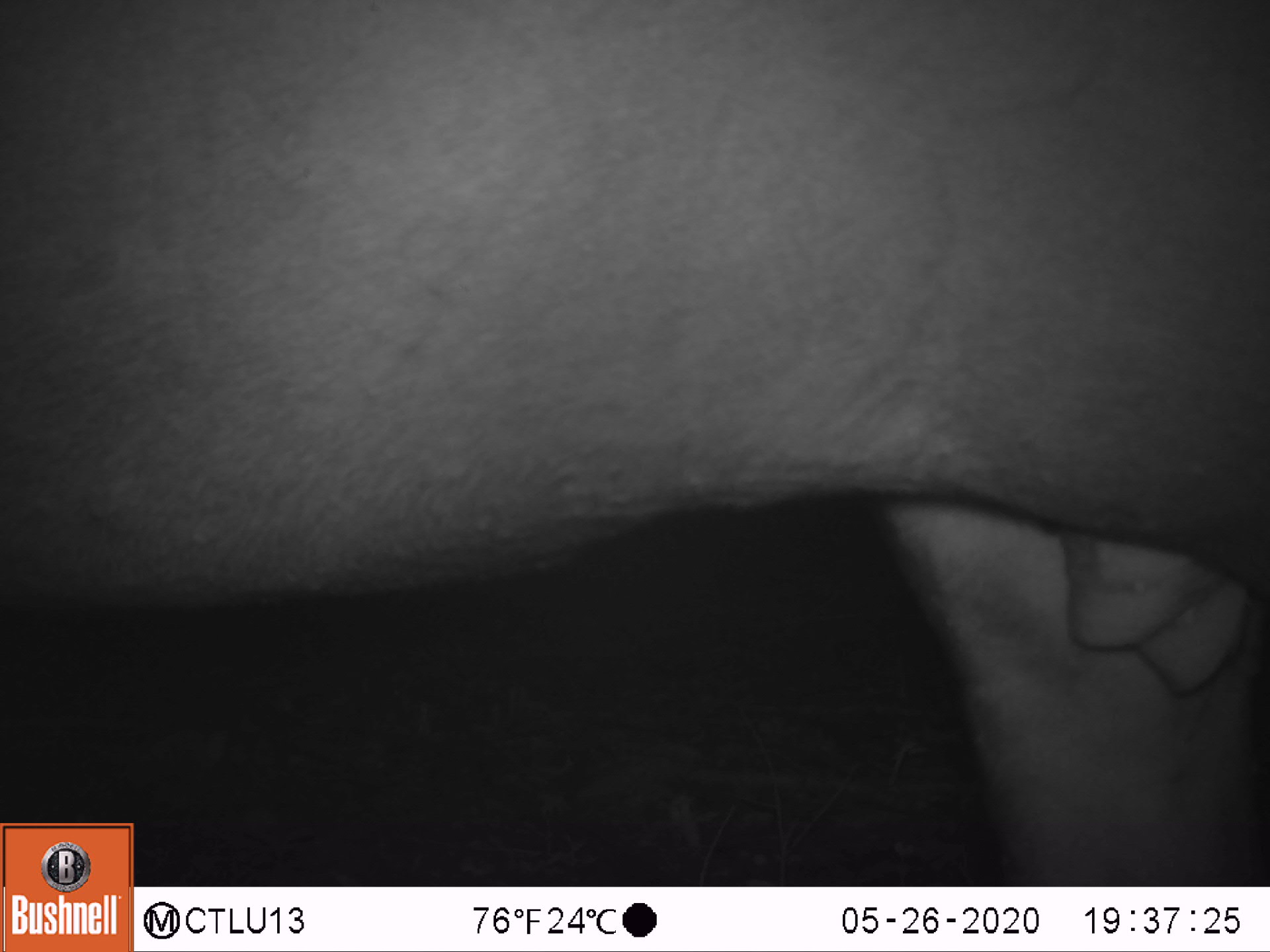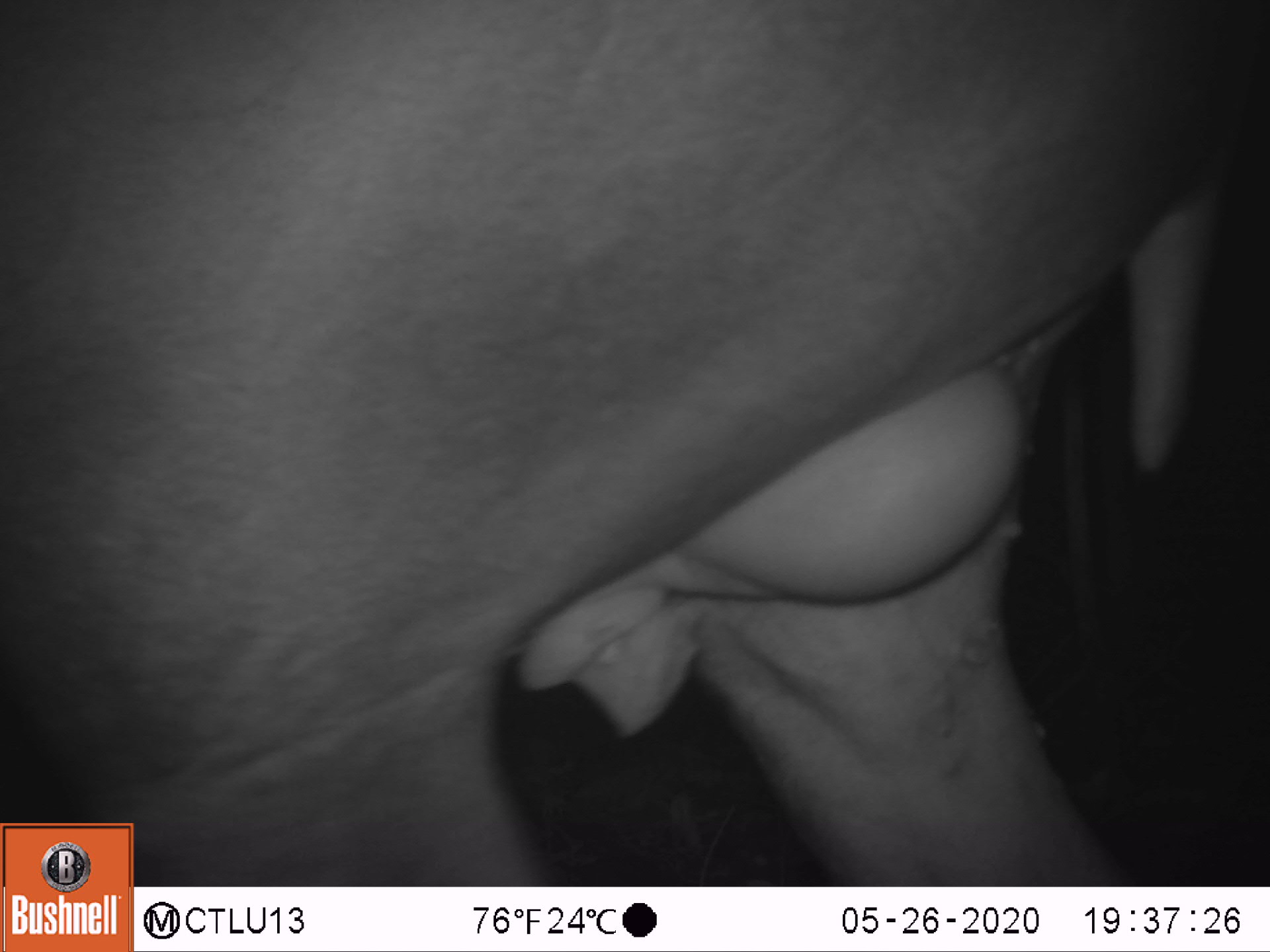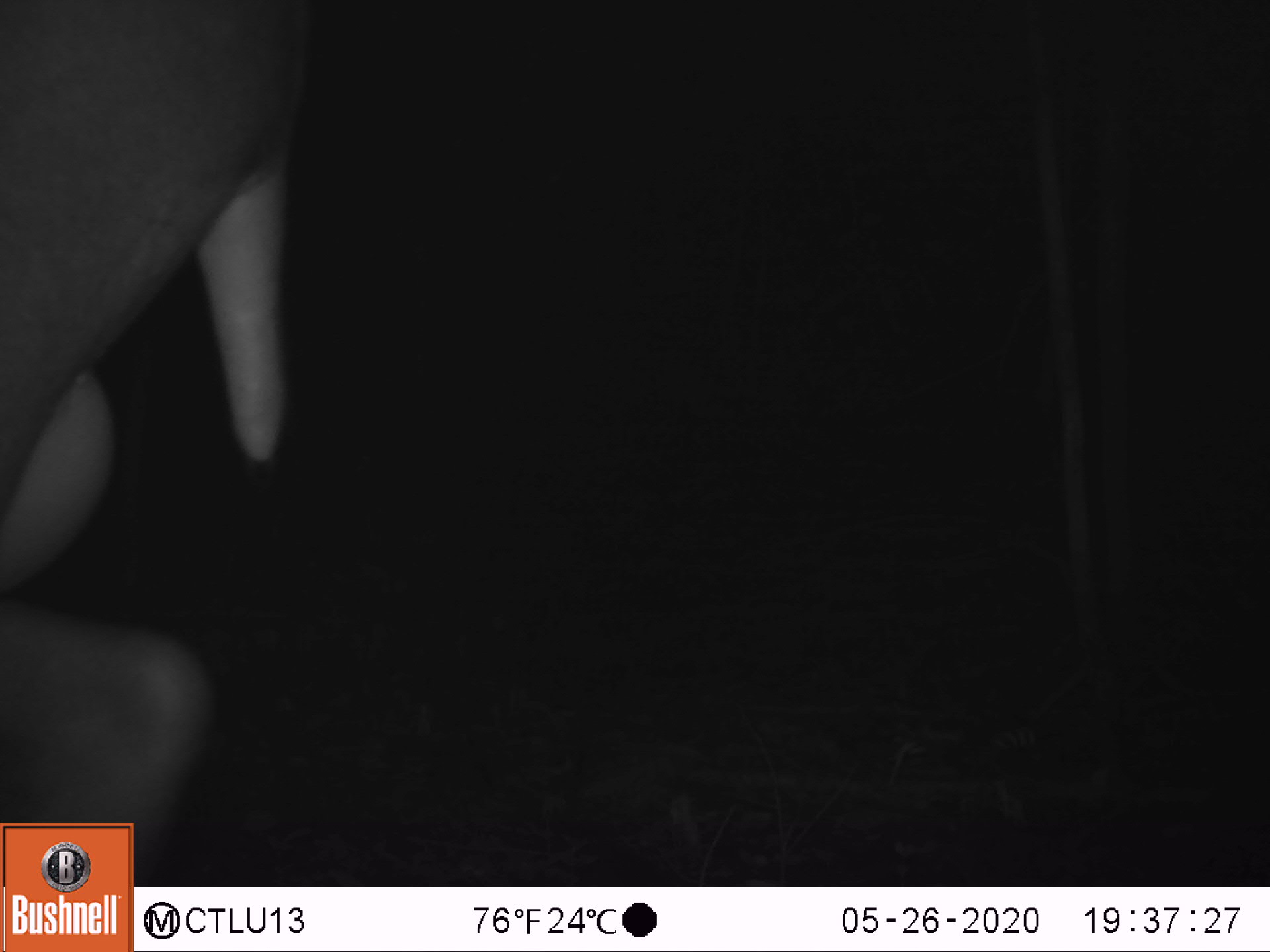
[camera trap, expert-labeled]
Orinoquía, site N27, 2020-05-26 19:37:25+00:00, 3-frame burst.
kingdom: Animalia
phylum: Chordata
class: Mammalia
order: Perissodactyla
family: Tapiridae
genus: Tapirus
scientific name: Tapirus terrestris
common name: lowland tapir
Lowland tapir (Tapirus terrestris).